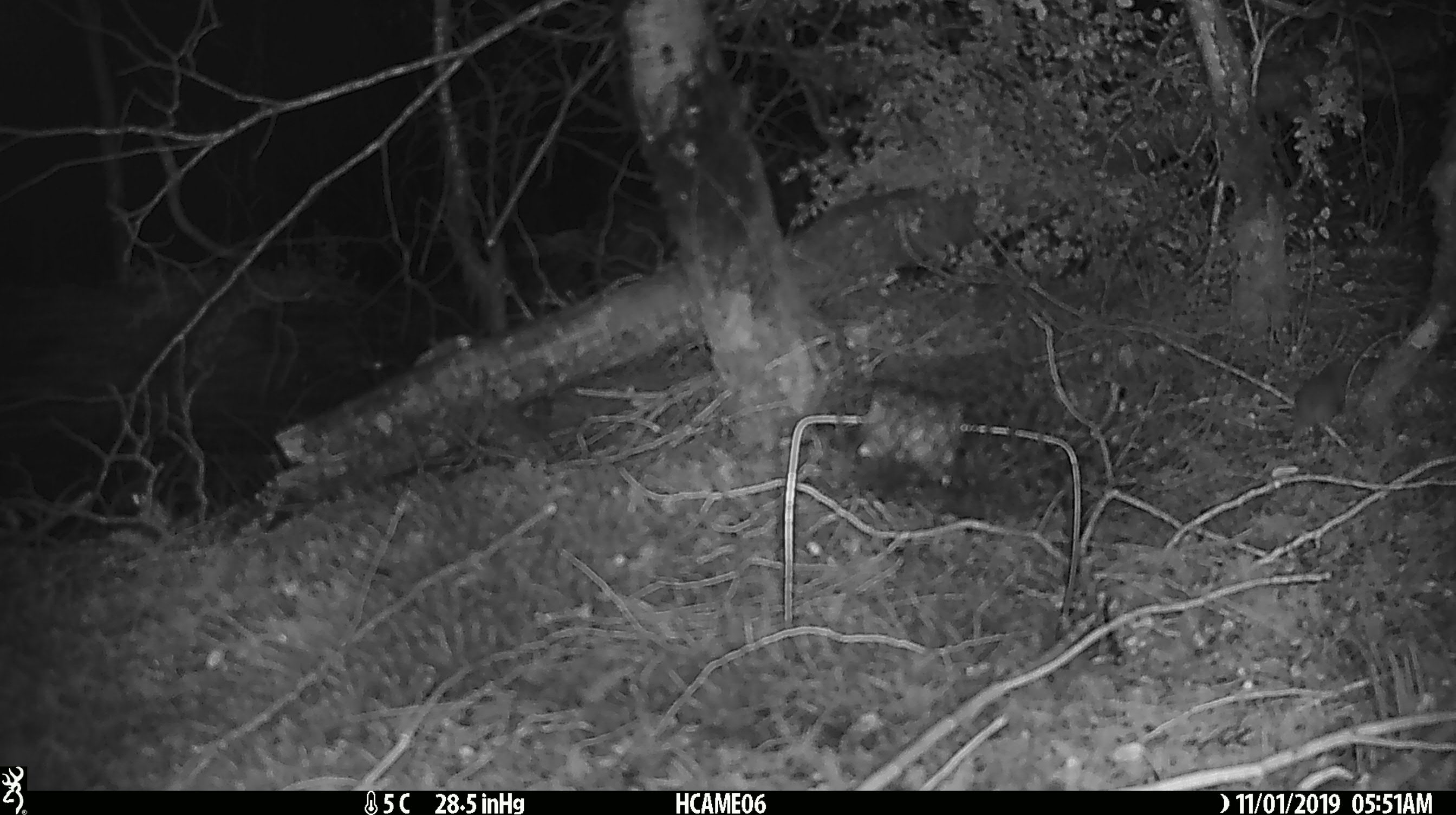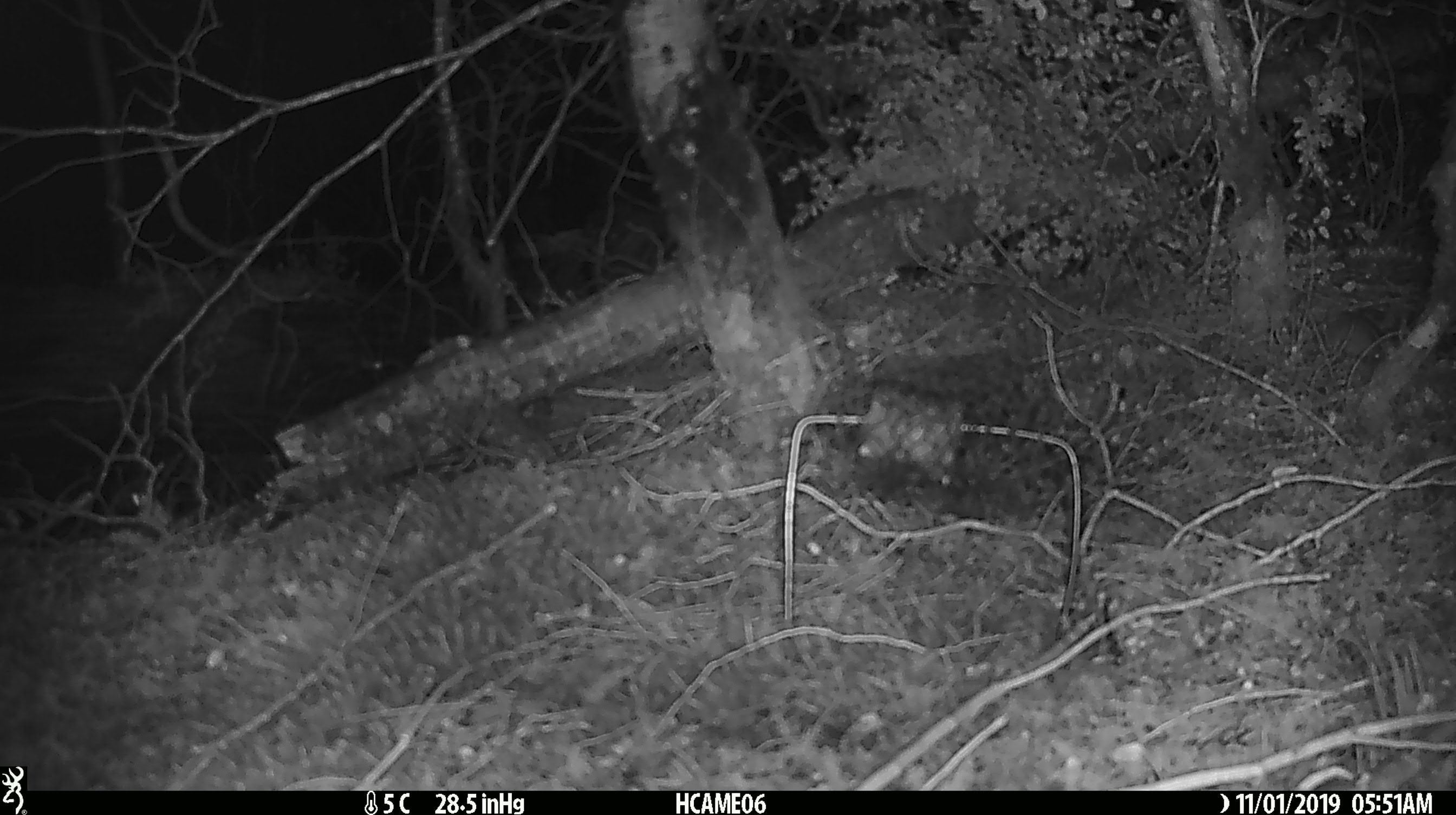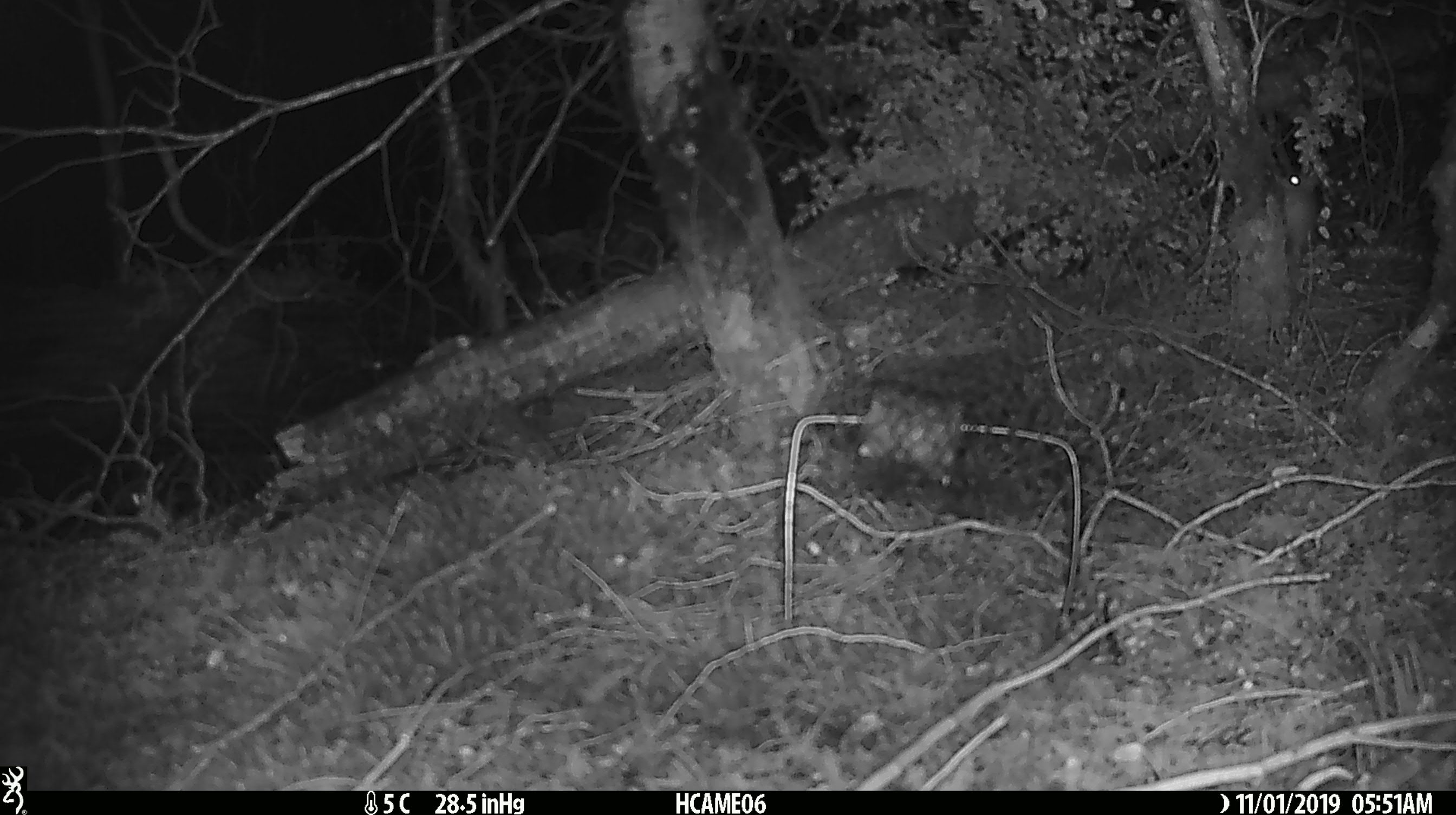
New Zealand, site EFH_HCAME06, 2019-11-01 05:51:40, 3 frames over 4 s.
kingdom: Animalia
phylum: Chordata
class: Mammalia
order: Rodentia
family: Muridae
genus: Mus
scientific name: Mus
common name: mouse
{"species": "mouse (Mus)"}